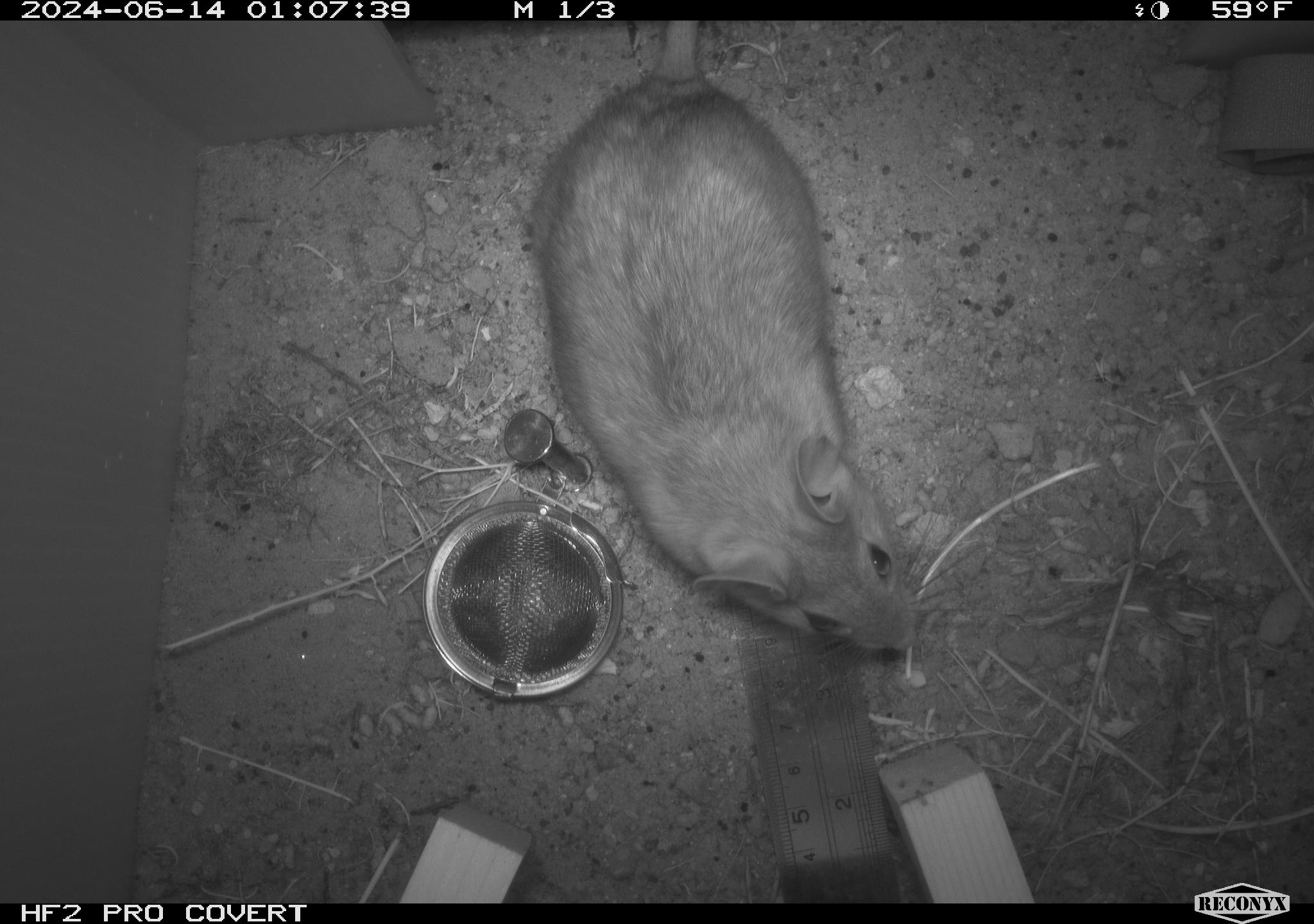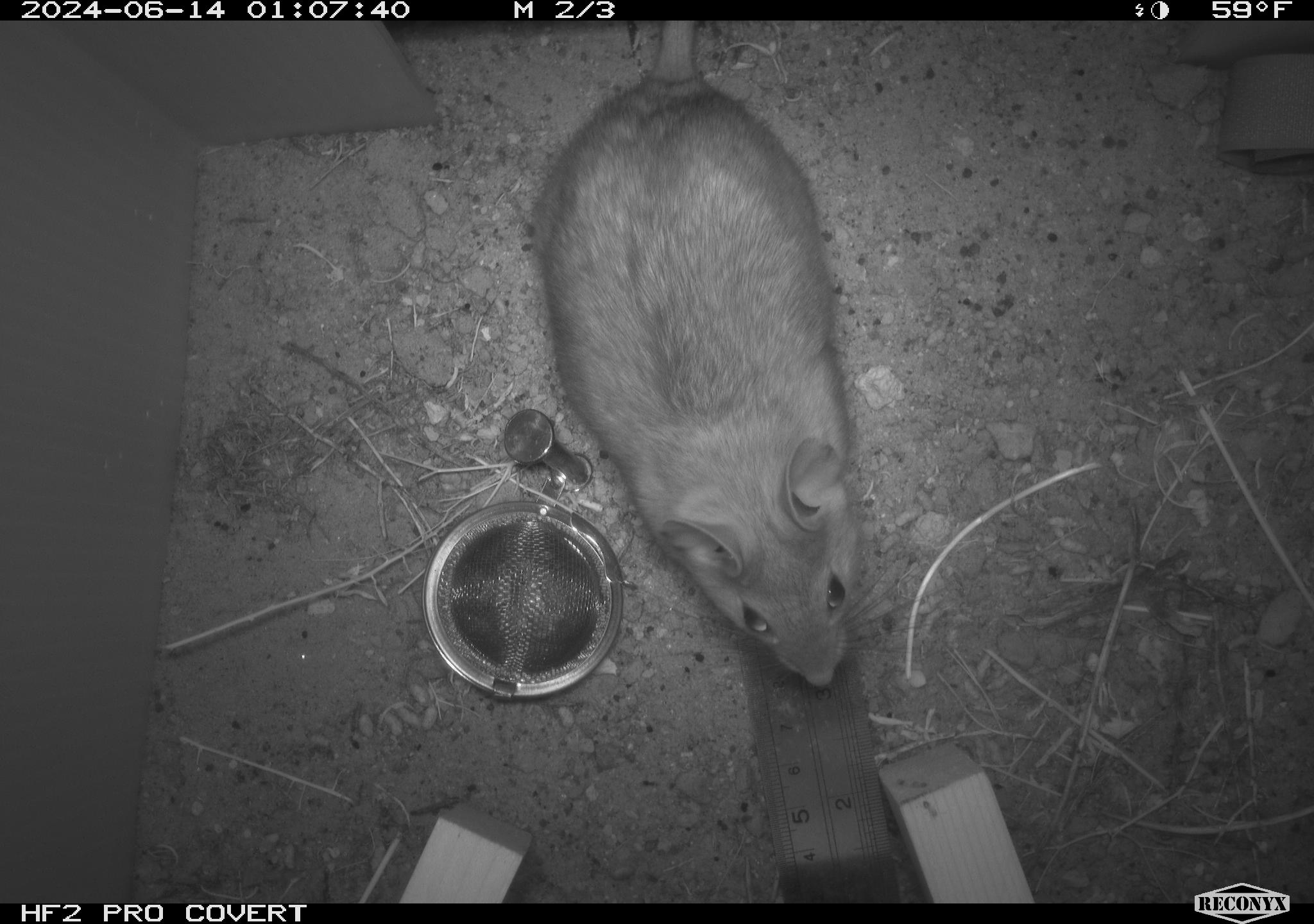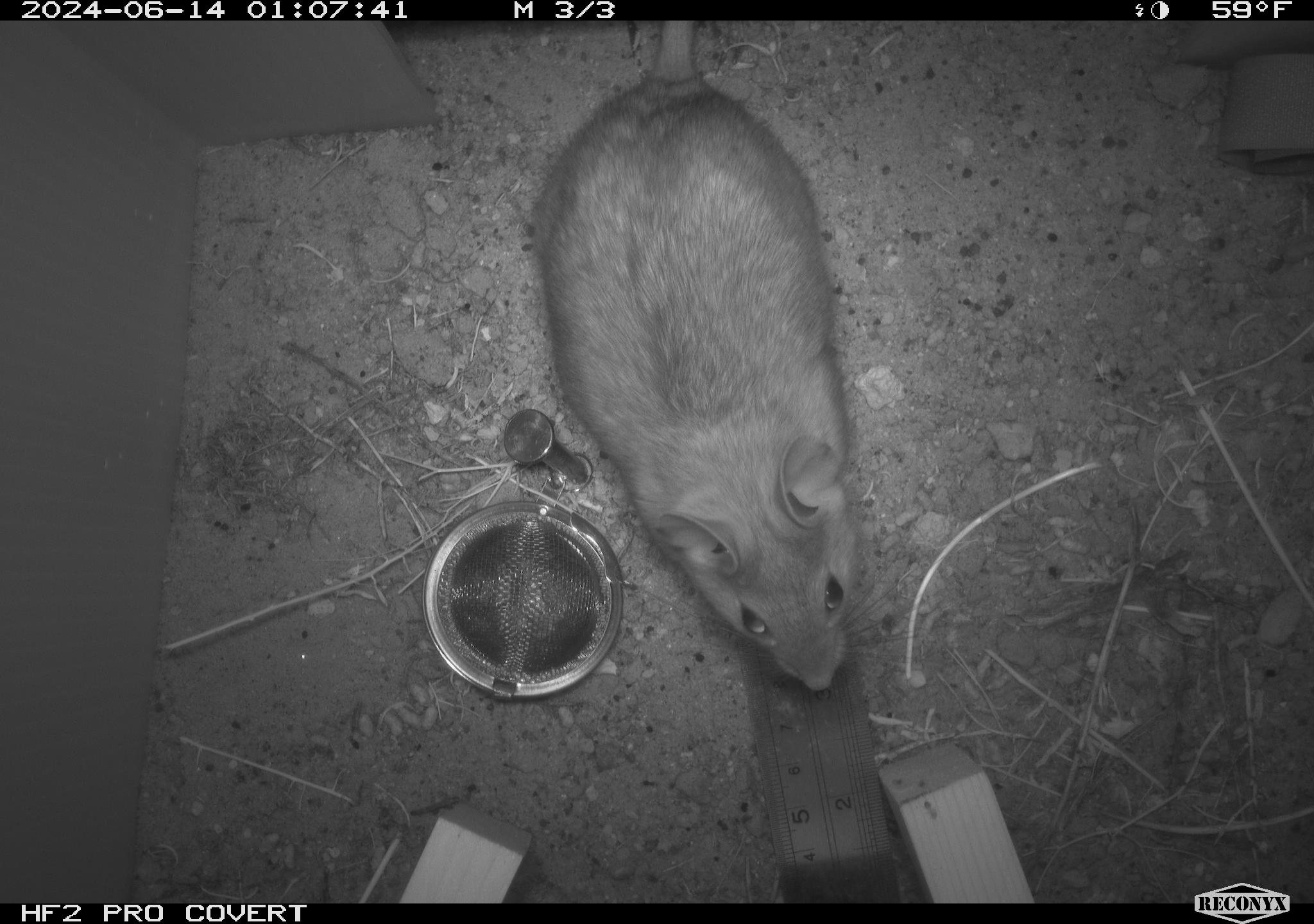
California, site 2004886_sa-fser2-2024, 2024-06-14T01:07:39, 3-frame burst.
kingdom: Animalia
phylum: Chordata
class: Mammalia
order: Rodentia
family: Cricetidae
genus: Neotoma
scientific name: Neotoma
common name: pack rat or woodrat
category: neotoma species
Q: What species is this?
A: Neotoma species (pack rat or woodrat) (Neotoma).